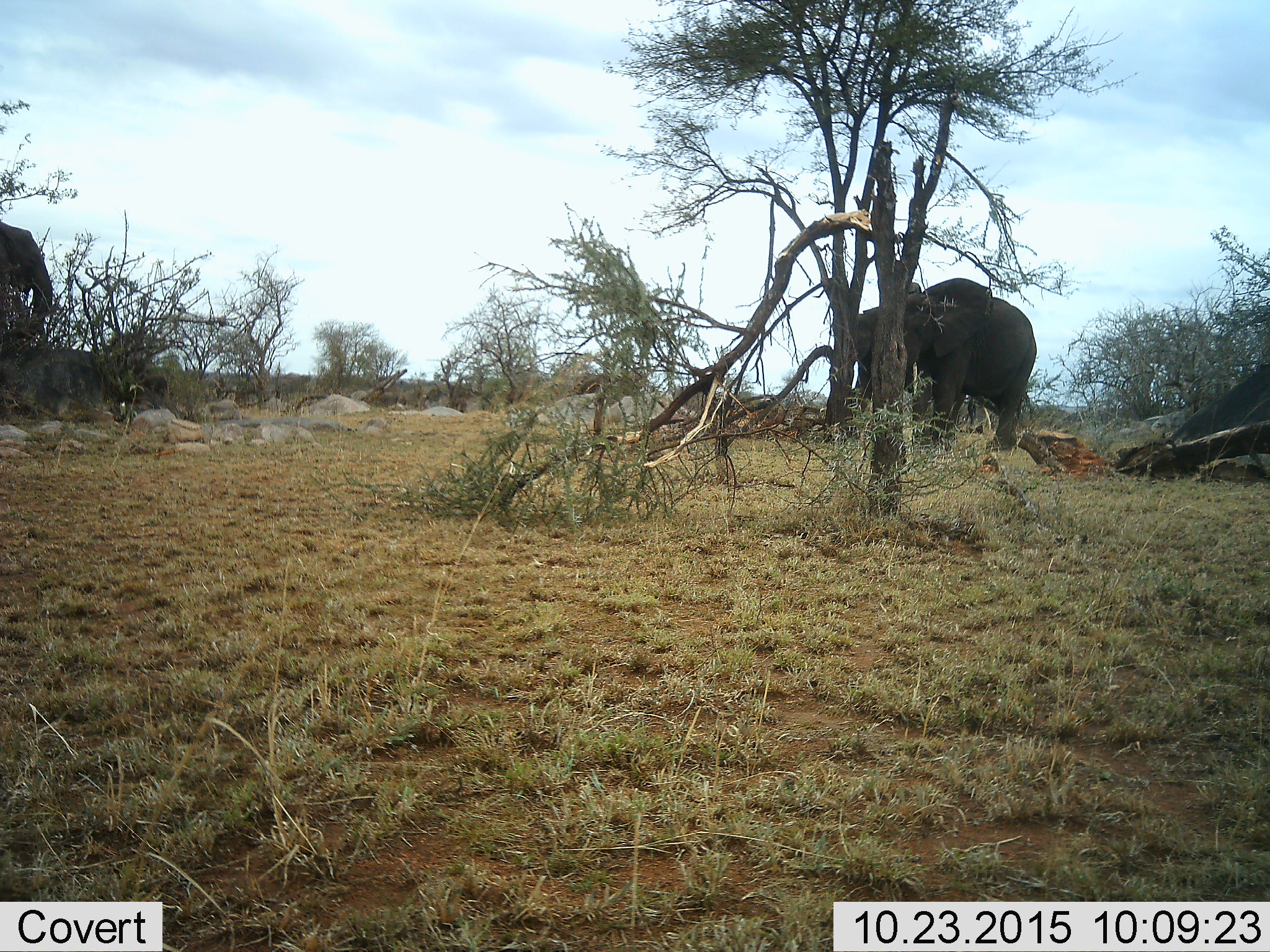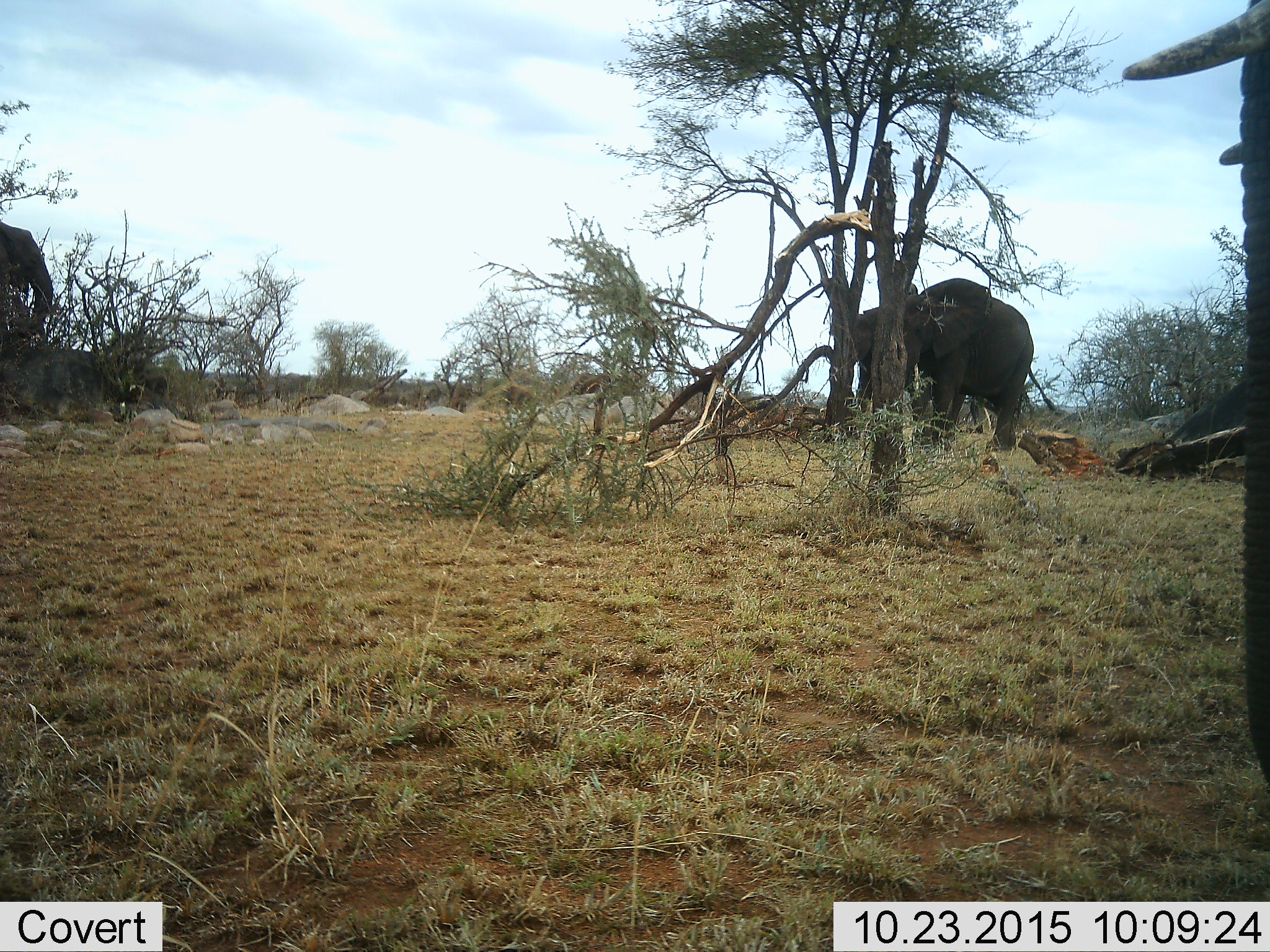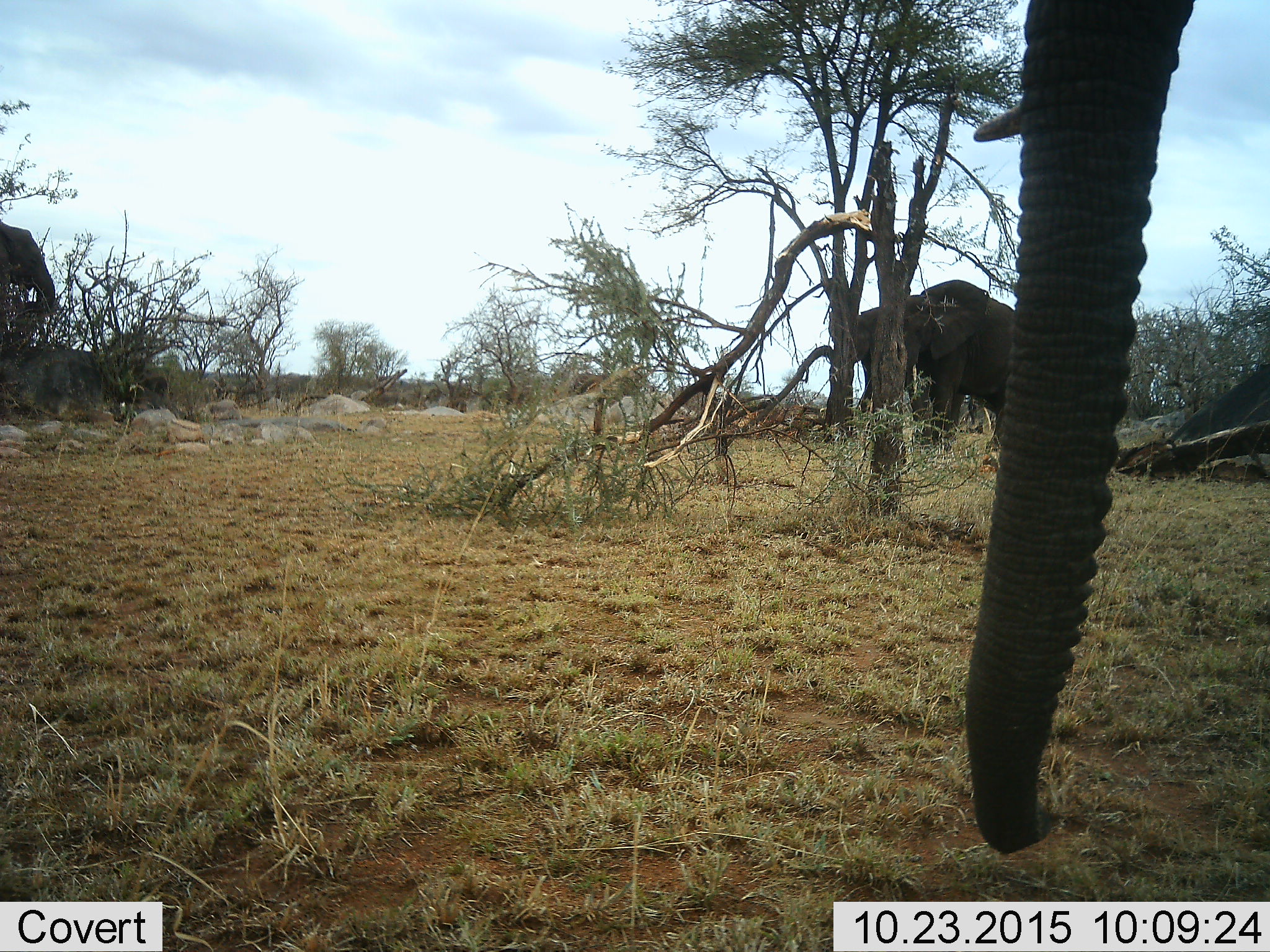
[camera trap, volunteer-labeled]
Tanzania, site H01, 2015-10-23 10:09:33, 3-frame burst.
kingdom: Animalia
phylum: Chordata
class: Mammalia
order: Proboscidea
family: Elephantidae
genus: Loxodonta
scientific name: Loxodonta africana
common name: african bush elephant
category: elephant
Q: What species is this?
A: Elephant (african bush elephant) (Loxodonta africana).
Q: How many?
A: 3.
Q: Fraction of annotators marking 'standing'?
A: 80%.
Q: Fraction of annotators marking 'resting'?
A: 0%.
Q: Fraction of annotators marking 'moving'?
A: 50%.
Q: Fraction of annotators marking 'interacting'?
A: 0%.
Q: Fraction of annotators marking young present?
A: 0%.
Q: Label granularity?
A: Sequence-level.